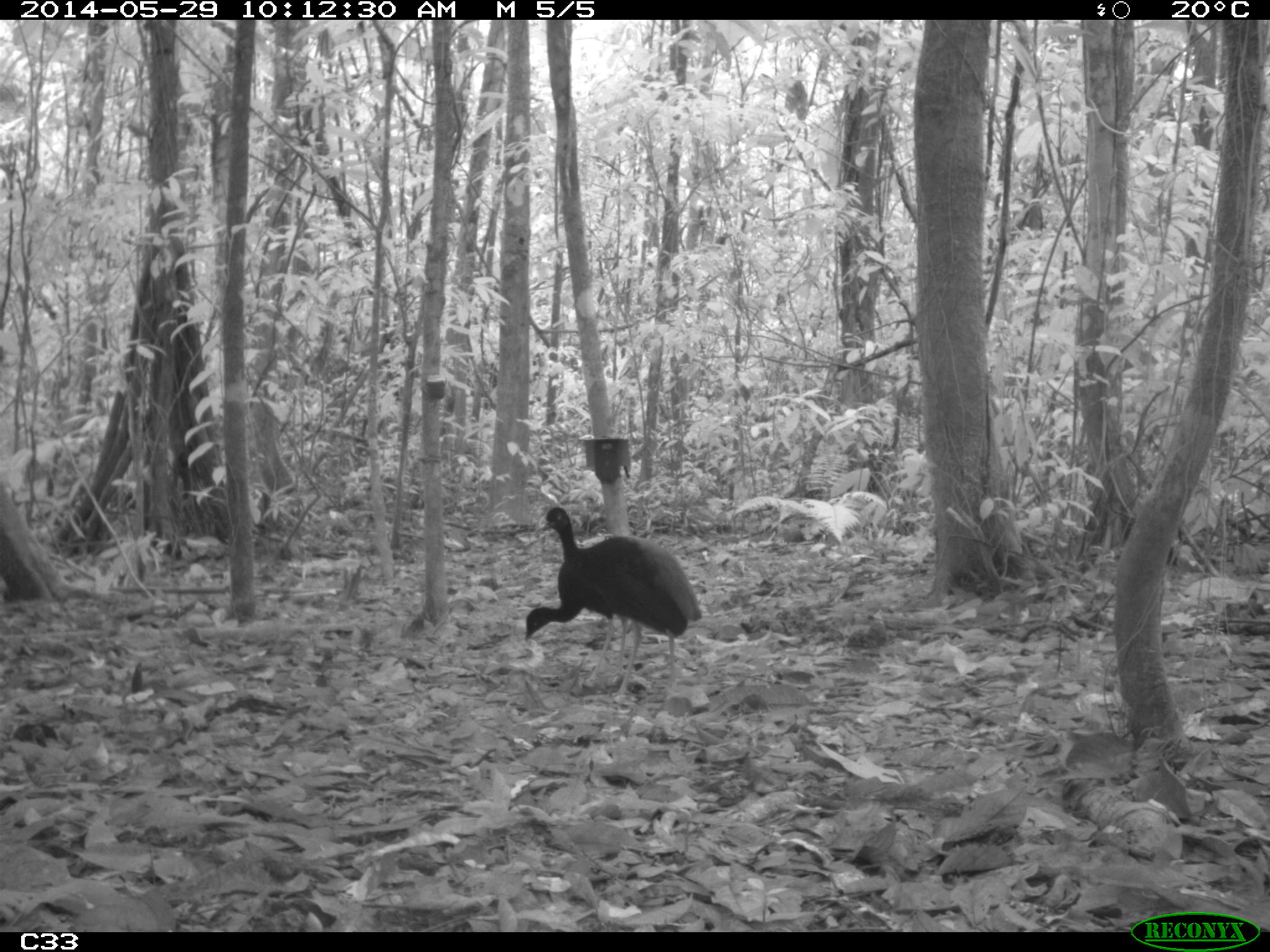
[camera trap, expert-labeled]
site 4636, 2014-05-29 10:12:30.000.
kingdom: Animalia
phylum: Chordata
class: Aves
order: Gruiformes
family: Psophiidae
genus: Psophia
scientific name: Psophia crepitans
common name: gray-winged trumpeter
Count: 5.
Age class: adult.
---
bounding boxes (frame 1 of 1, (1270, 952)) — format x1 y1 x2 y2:
psophia crepitans: 540 507 703 697; 524 560 628 688